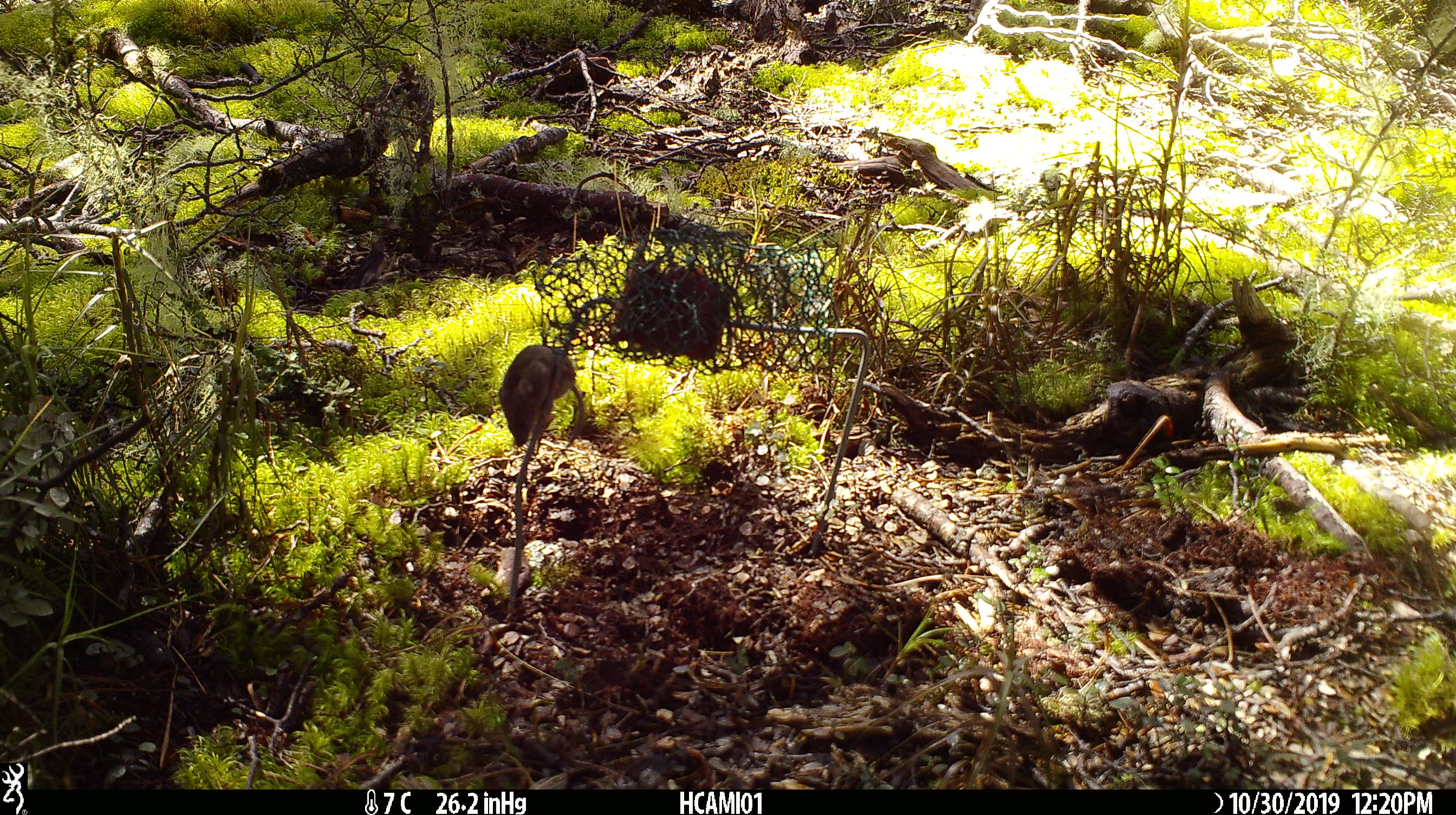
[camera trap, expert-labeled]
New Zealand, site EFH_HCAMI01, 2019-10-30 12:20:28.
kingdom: Animalia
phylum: Chordata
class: Mammalia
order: Rodentia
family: Muridae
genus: Mus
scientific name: Mus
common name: mouse